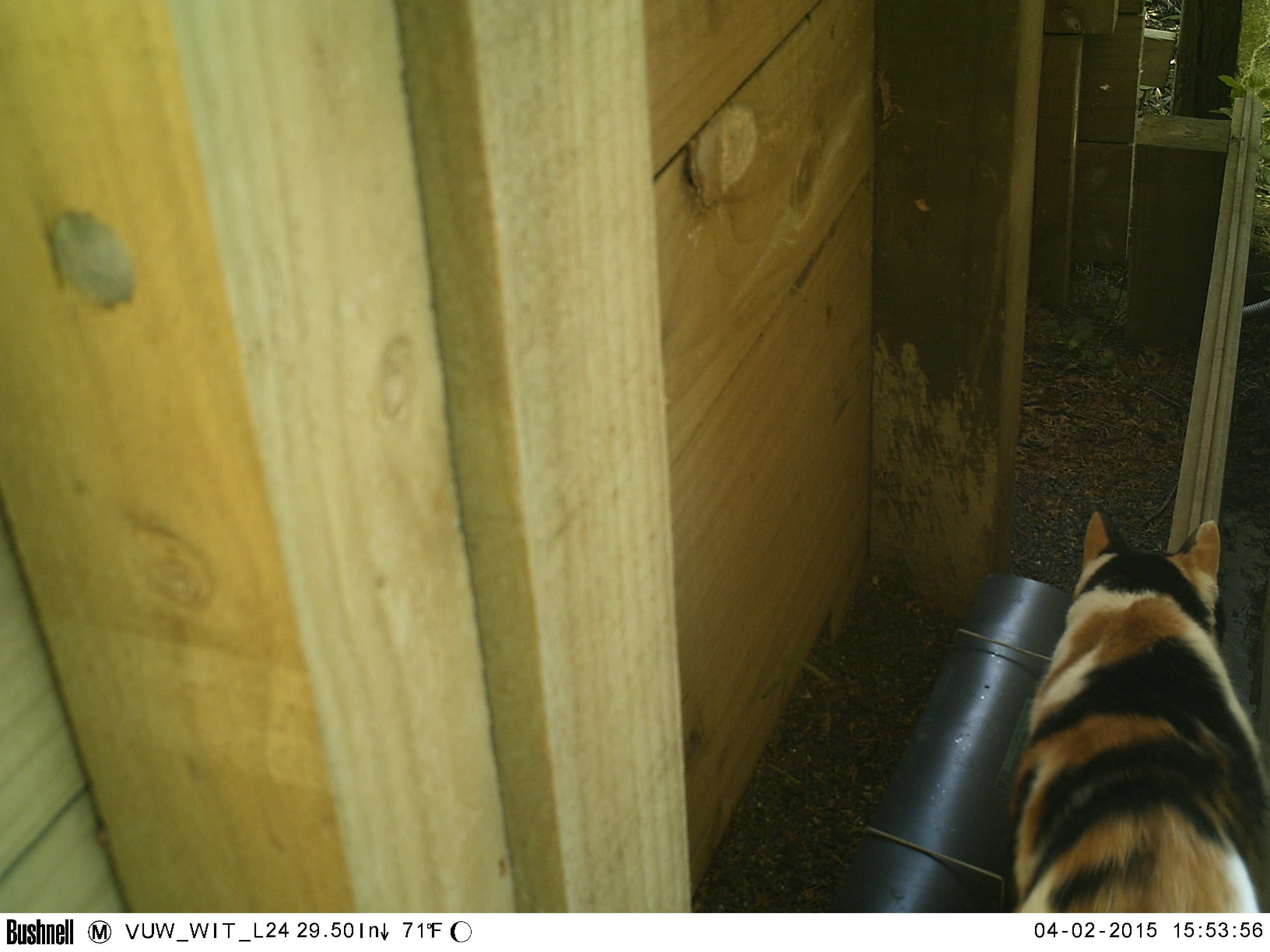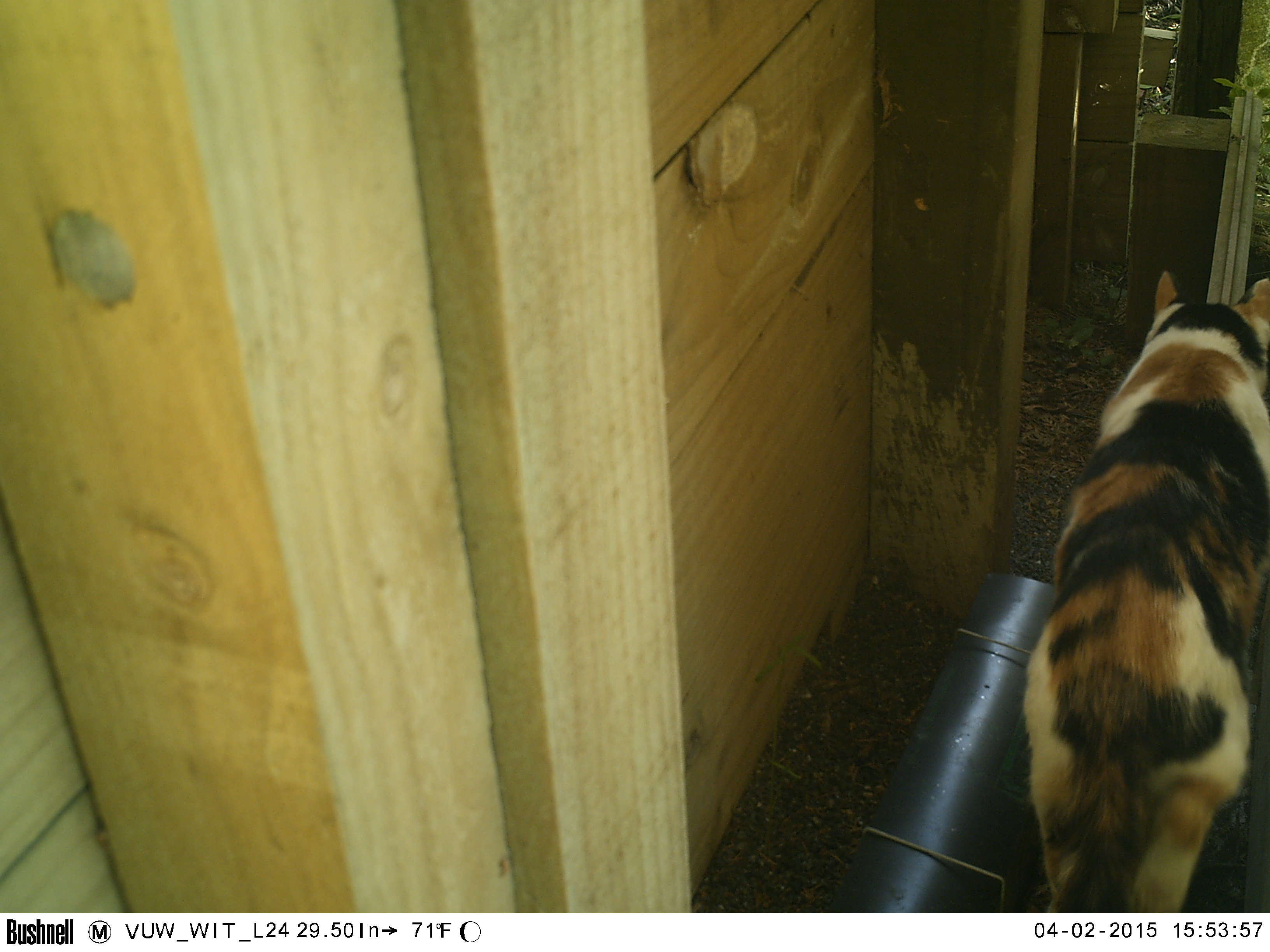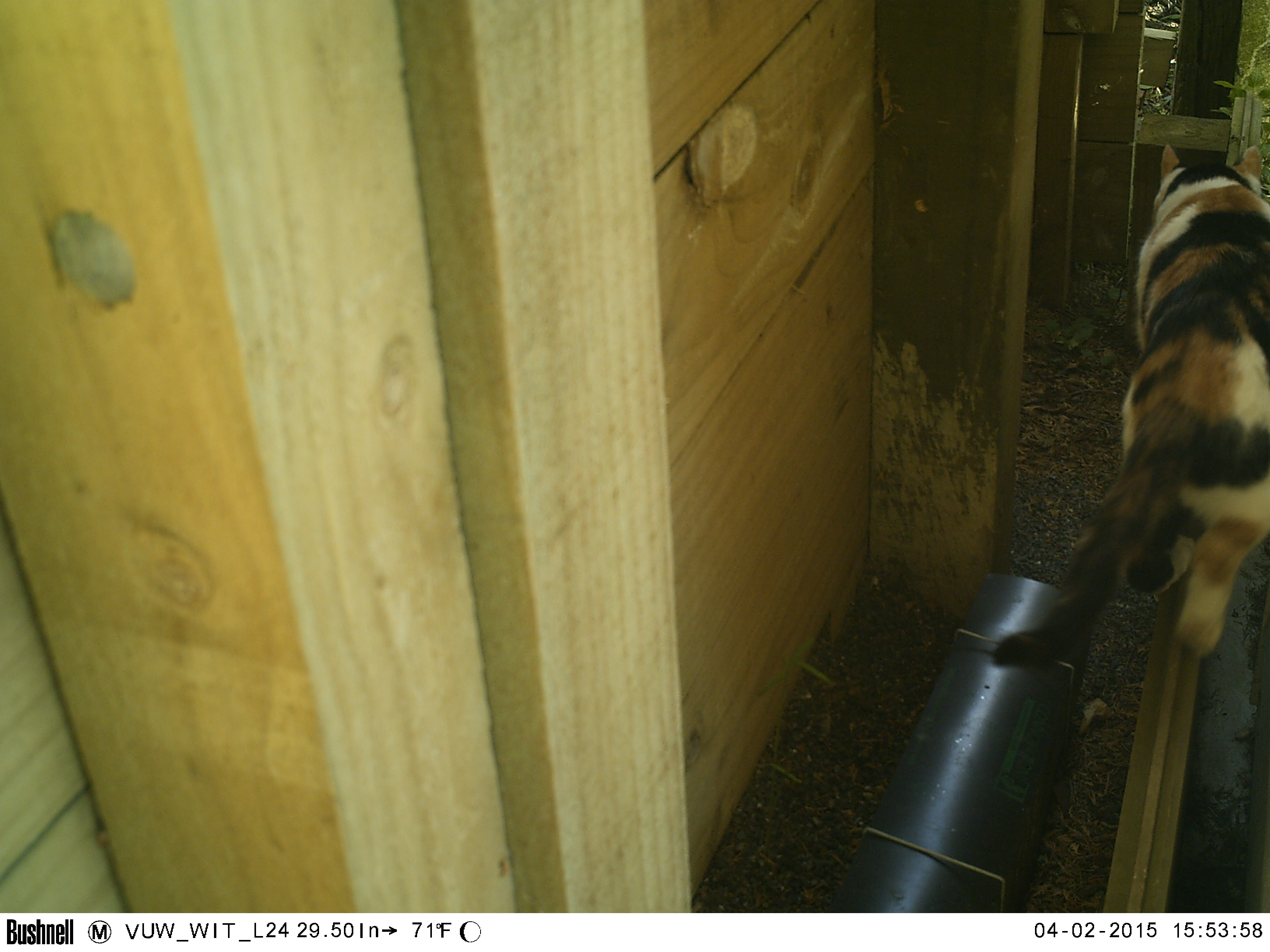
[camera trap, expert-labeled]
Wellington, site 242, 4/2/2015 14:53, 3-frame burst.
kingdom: Animalia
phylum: Chordata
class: Mammalia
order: Carnivora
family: Felidae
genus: Felis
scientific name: Felis catus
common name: cat